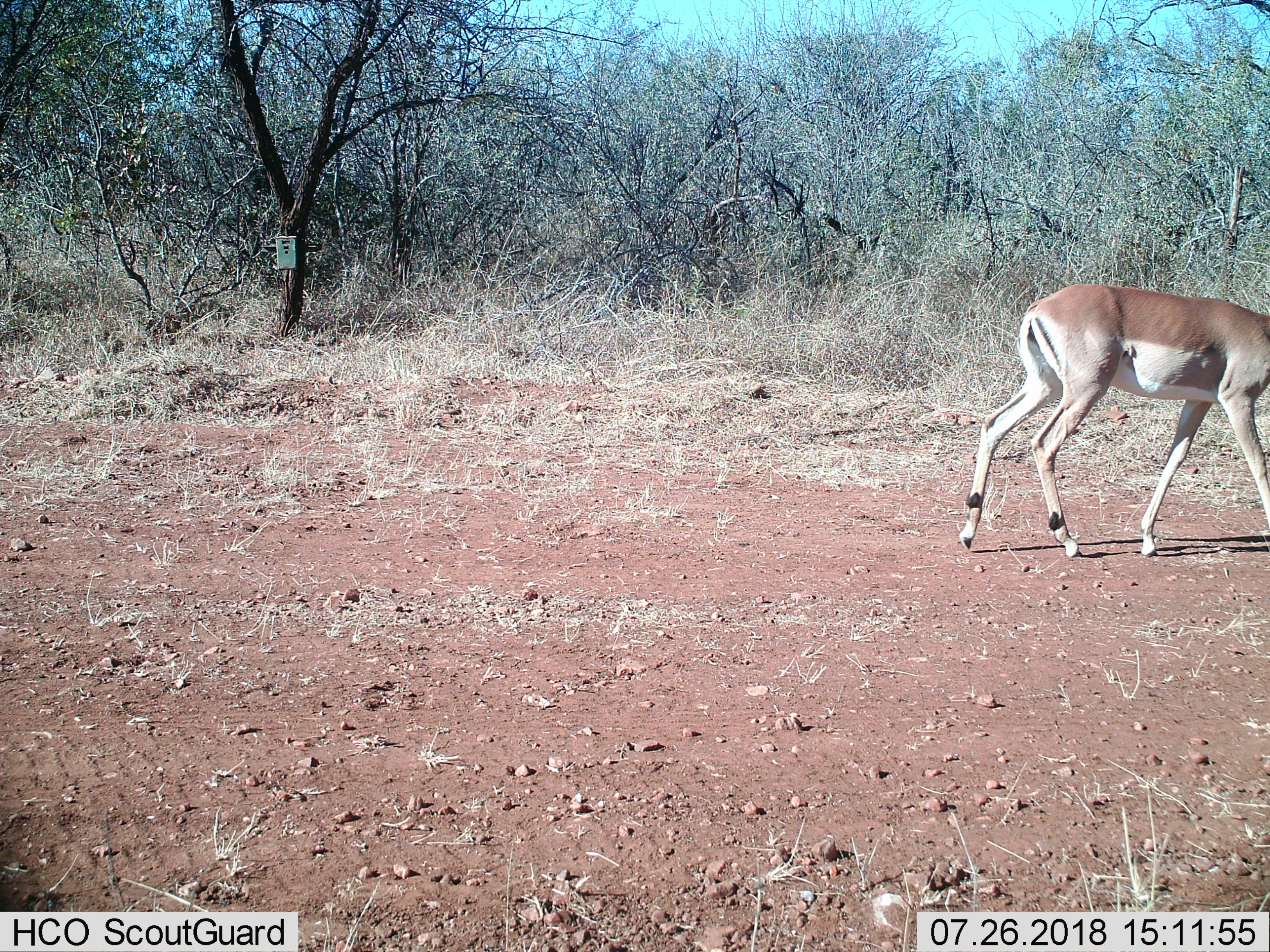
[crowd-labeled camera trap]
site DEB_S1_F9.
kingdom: Animalia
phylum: Chordata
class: Mammalia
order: Artiodactyla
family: Bovidae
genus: Aepyceros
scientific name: Aepyceros melampus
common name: impala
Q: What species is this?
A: Impala (Aepyceros melampus).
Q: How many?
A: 1.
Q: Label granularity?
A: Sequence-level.